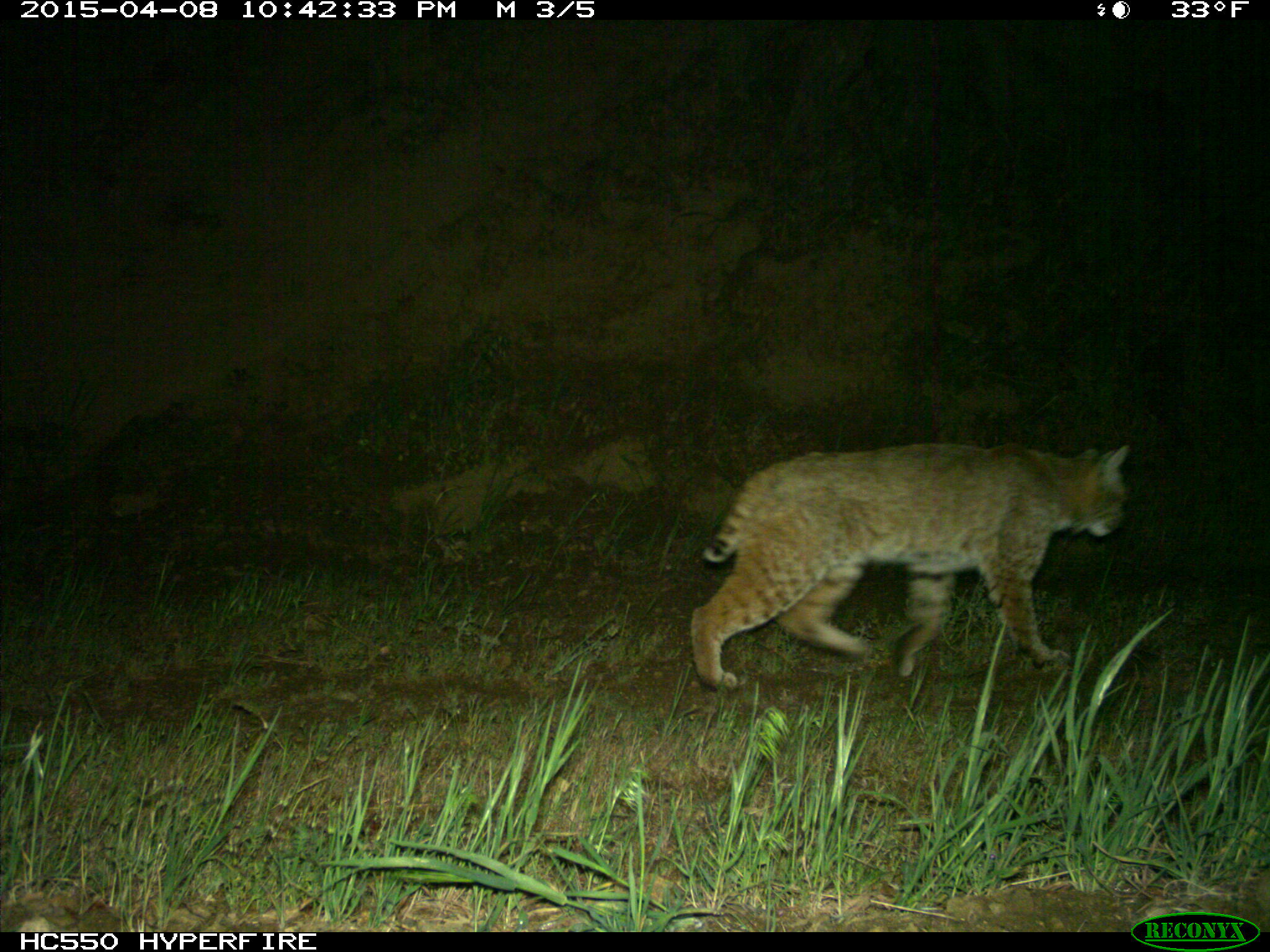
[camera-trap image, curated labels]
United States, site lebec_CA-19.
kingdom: Animalia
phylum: Chordata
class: Mammalia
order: Carnivora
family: Felidae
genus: Lynx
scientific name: Lynx rufus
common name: bobcat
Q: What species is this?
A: Lynx rufus (bobcat).